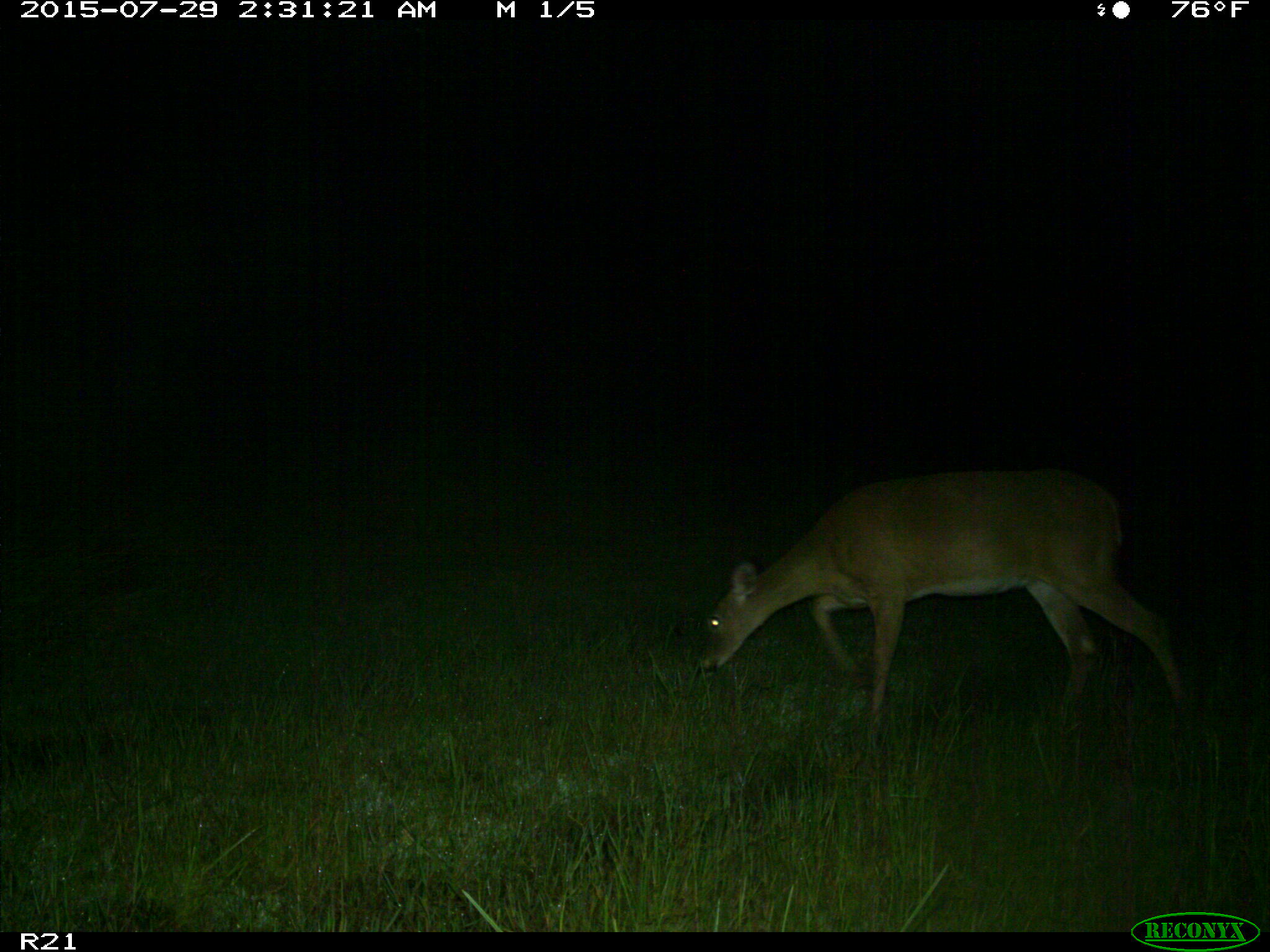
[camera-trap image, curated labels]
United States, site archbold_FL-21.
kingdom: Animalia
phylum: Chordata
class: Mammalia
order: Artiodactyla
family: Cervidae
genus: Odocoileus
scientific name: Odocoileus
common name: deer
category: unidentified deer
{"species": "unidentified deer (deer) (Odocoileus)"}